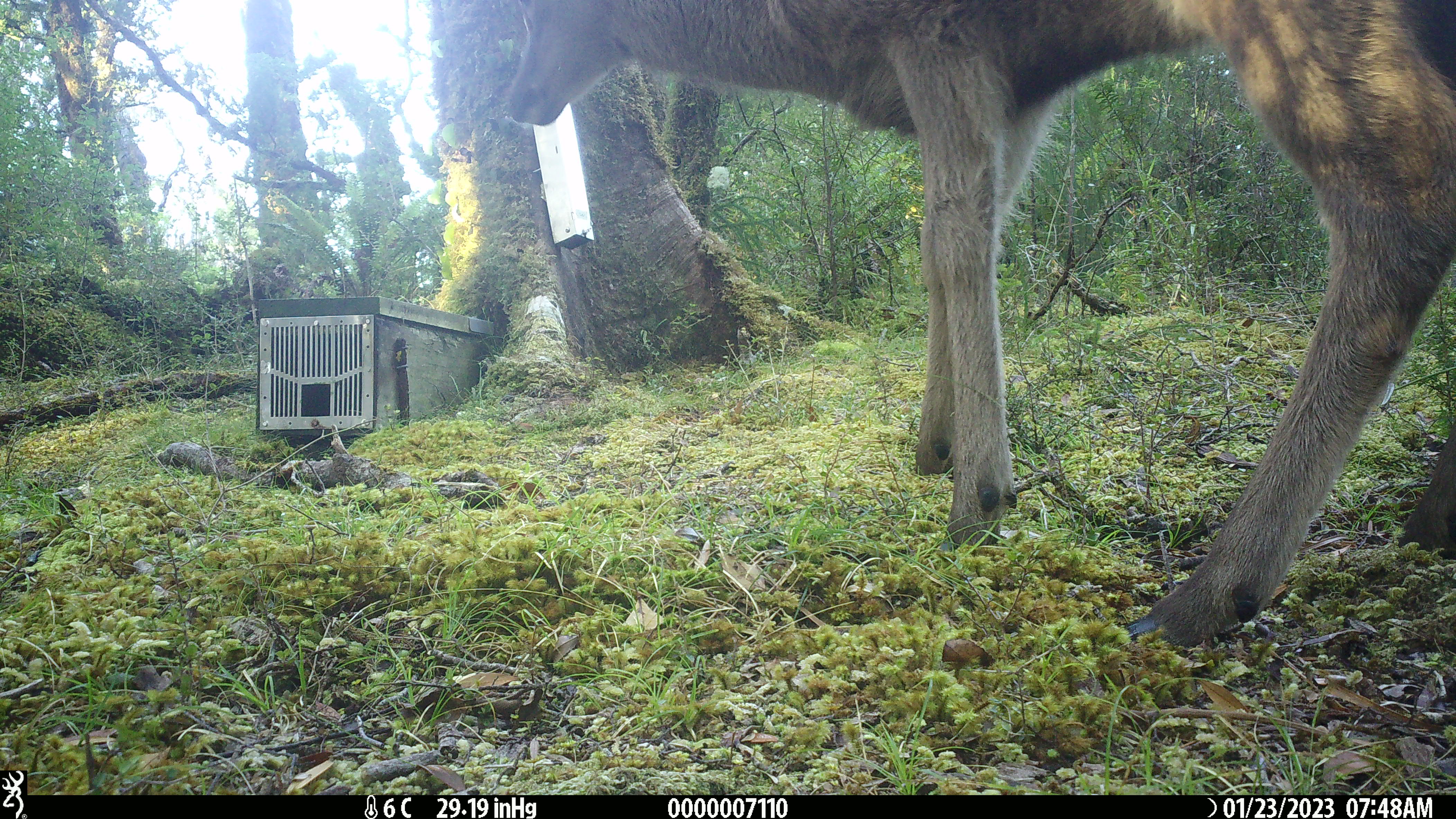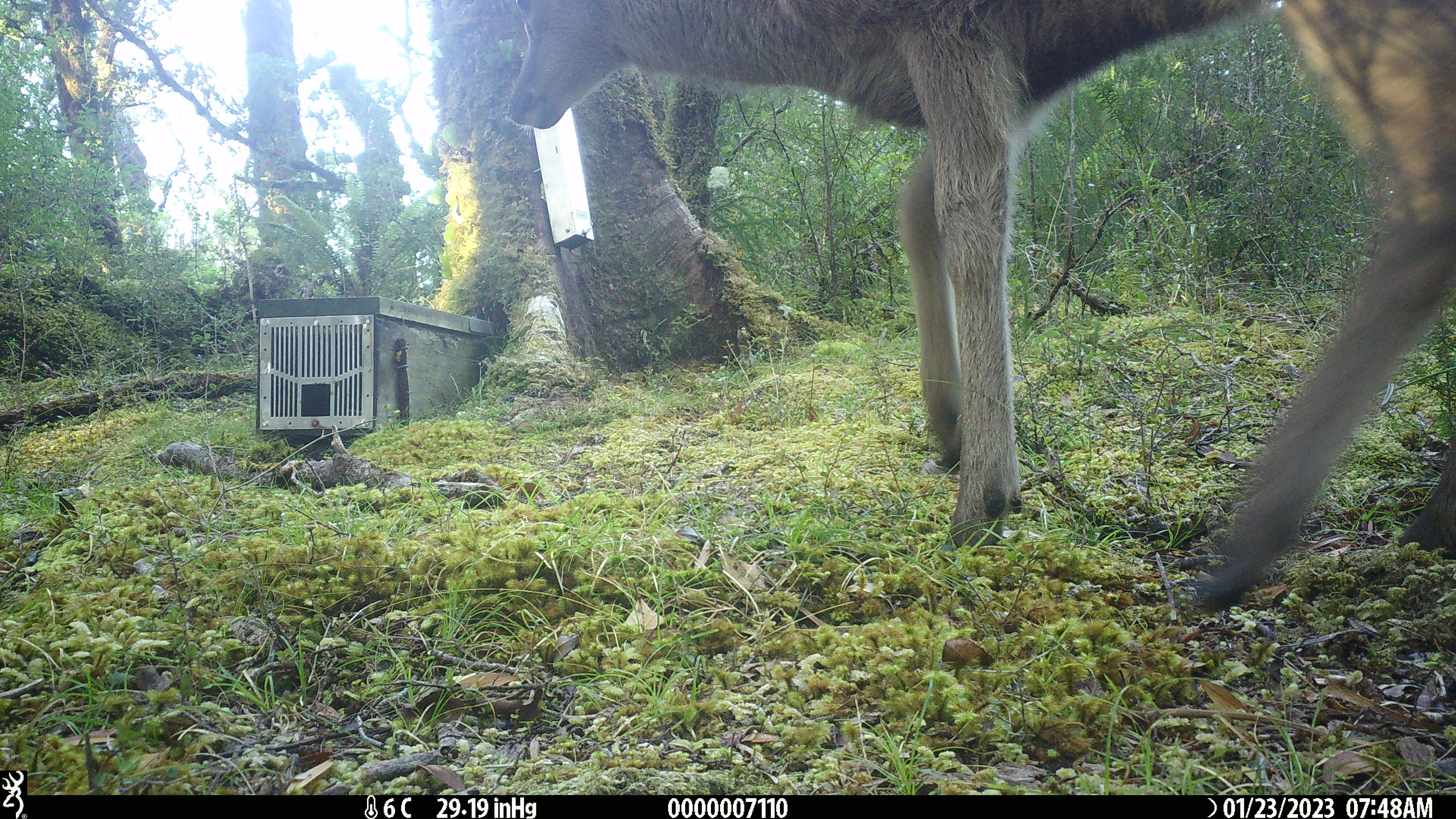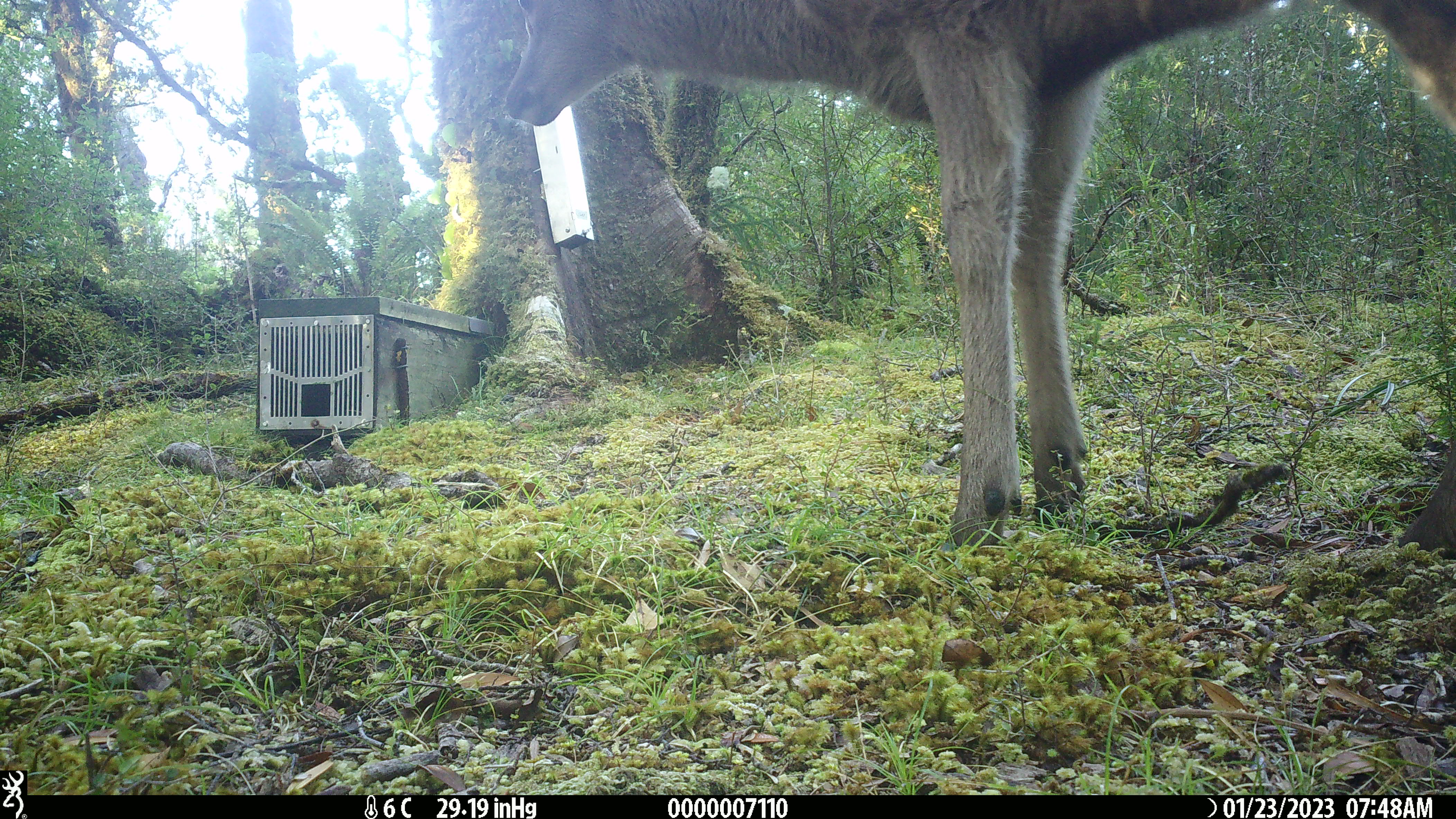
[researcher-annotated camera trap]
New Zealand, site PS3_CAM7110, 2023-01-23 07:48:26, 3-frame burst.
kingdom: Animalia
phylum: Chordata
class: Mammalia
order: Artiodactyla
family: Cervidae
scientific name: Cervidae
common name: deer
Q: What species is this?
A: Deer (Cervidae).